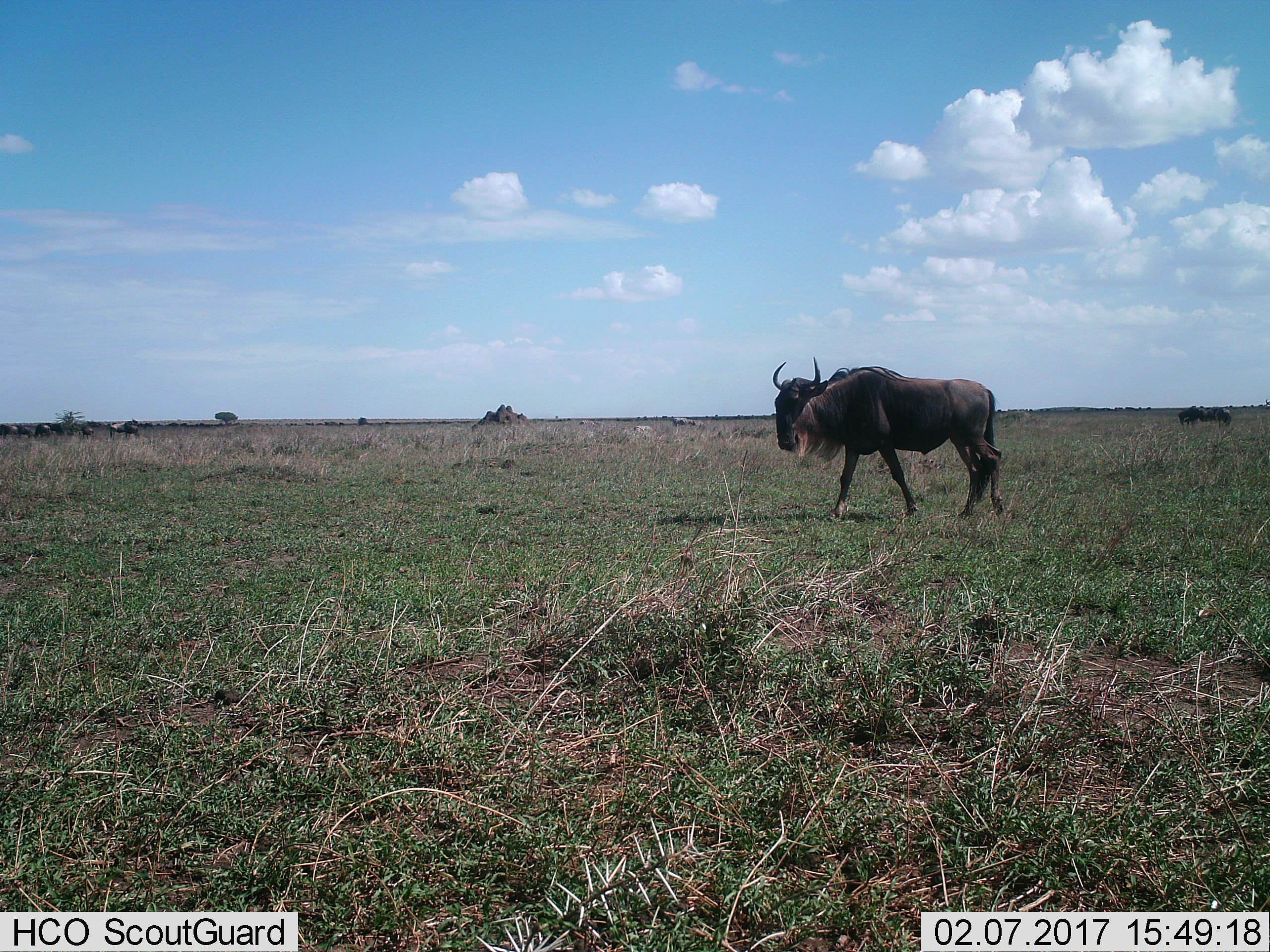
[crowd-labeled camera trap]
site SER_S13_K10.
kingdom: Animalia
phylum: Chordata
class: Mammalia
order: Artiodactyla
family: Bovidae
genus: Connochaetes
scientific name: Connochaetes taurinus taurinus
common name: blue wildebeest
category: wildebeestblue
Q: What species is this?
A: Wildebeestblue (blue wildebeest) (Connochaetes taurinus taurinus).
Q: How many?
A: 2.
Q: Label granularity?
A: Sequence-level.